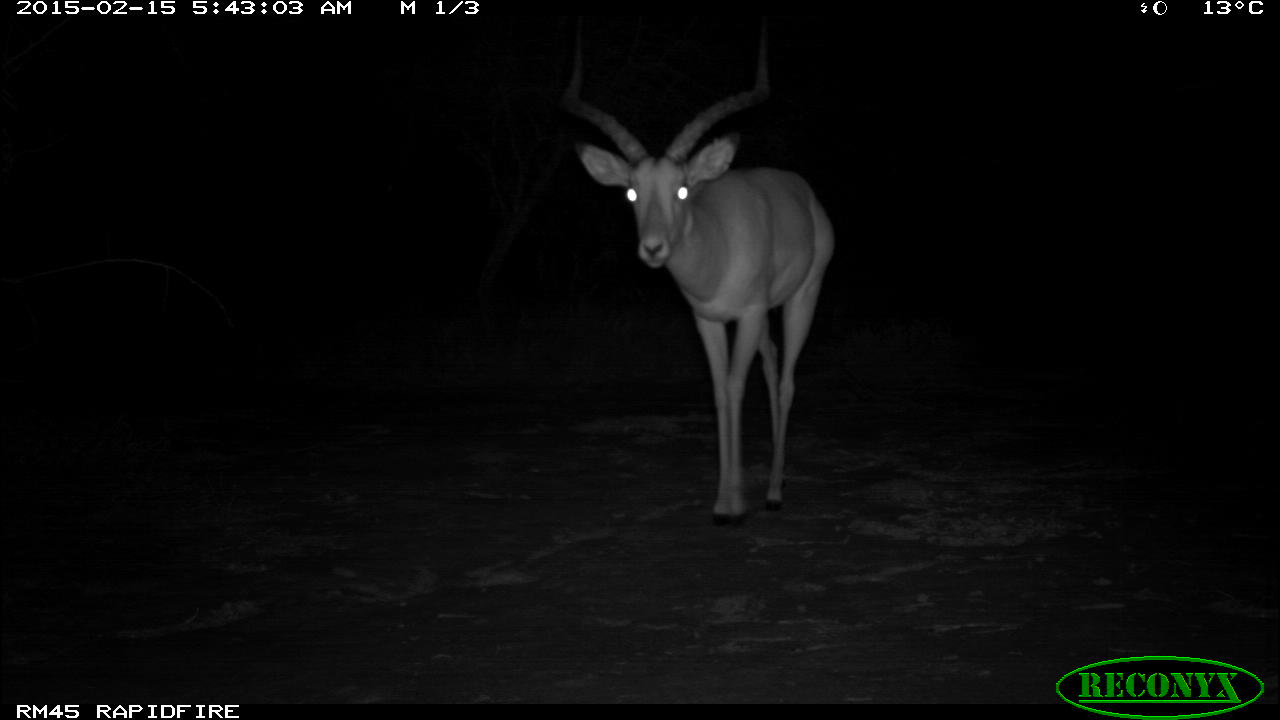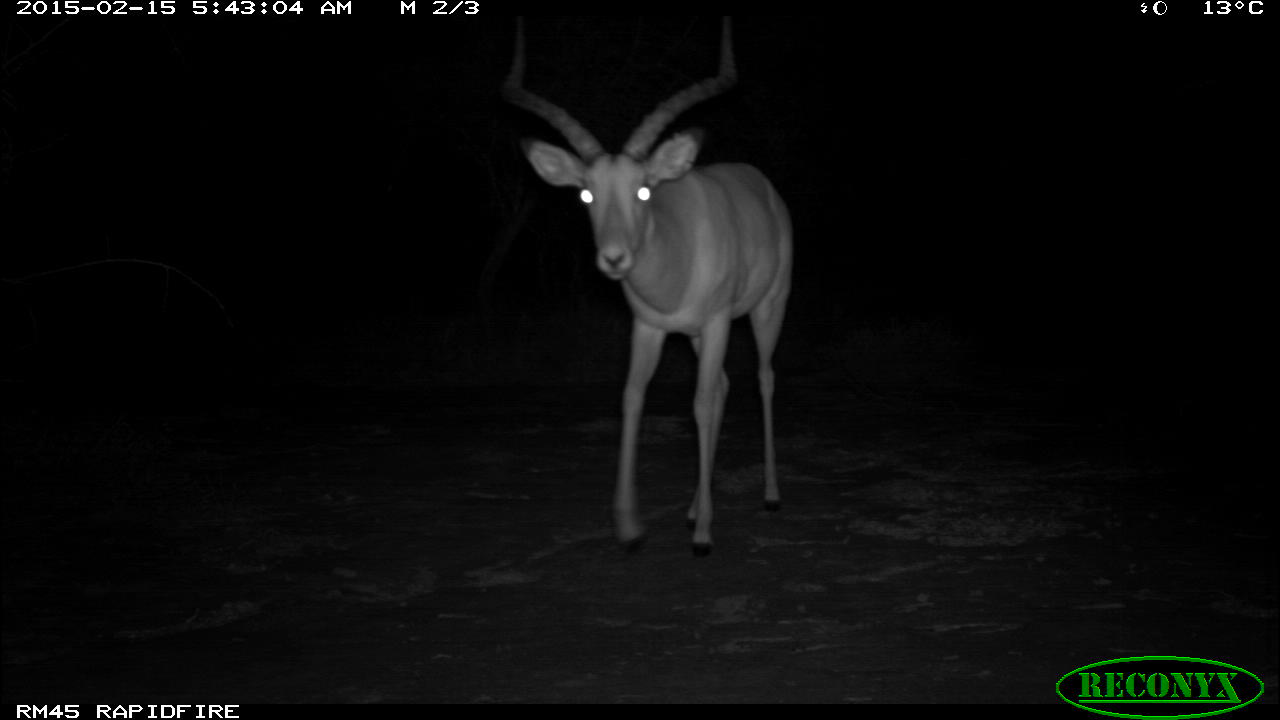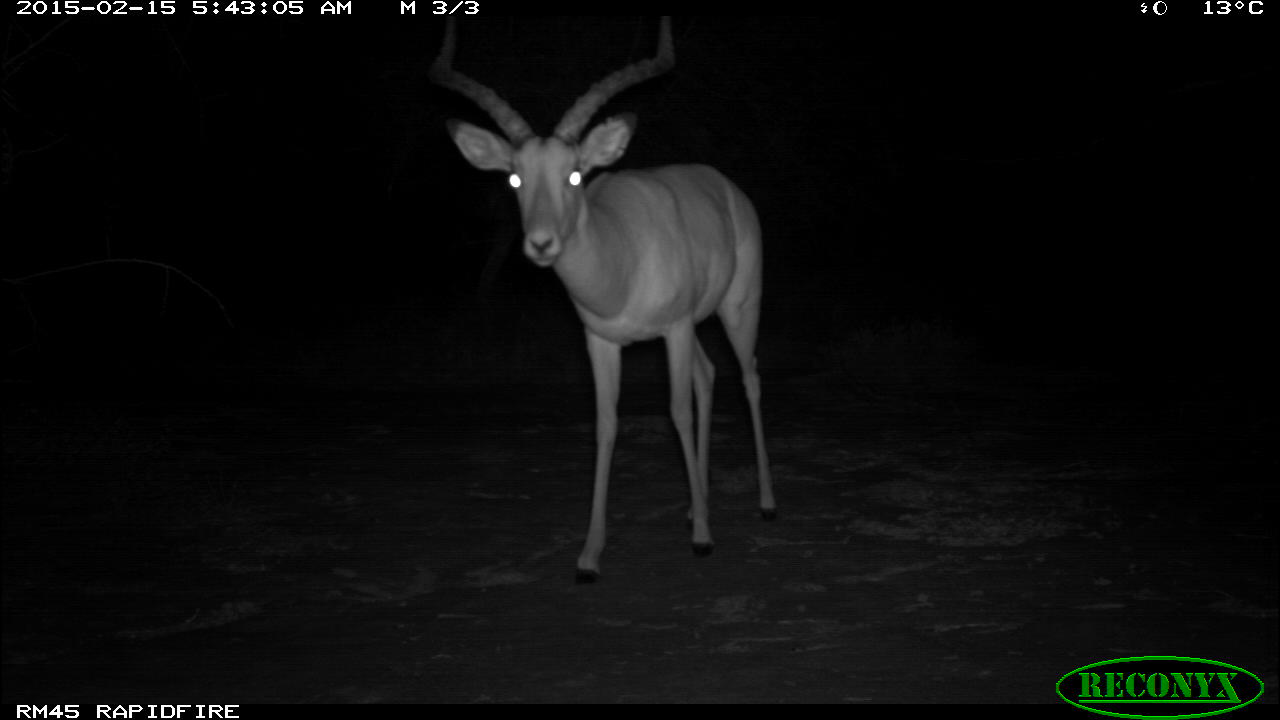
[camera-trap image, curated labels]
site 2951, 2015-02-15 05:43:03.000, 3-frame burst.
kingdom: Animalia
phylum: Chordata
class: Mammalia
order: Artiodactyla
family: Bovidae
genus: Aepyceros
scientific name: Aepyceros melampus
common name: impala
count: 1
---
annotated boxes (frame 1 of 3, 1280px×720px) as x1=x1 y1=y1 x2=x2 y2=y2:
aepyceros melampus: x1=560 y1=18 x2=835 y2=530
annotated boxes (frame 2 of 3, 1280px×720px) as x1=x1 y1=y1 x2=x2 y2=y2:
aepyceros melampus: x1=504 y1=22 x2=793 y2=555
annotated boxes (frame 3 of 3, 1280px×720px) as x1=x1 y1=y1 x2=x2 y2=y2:
aepyceros melampus: x1=431 y1=16 x2=777 y2=584